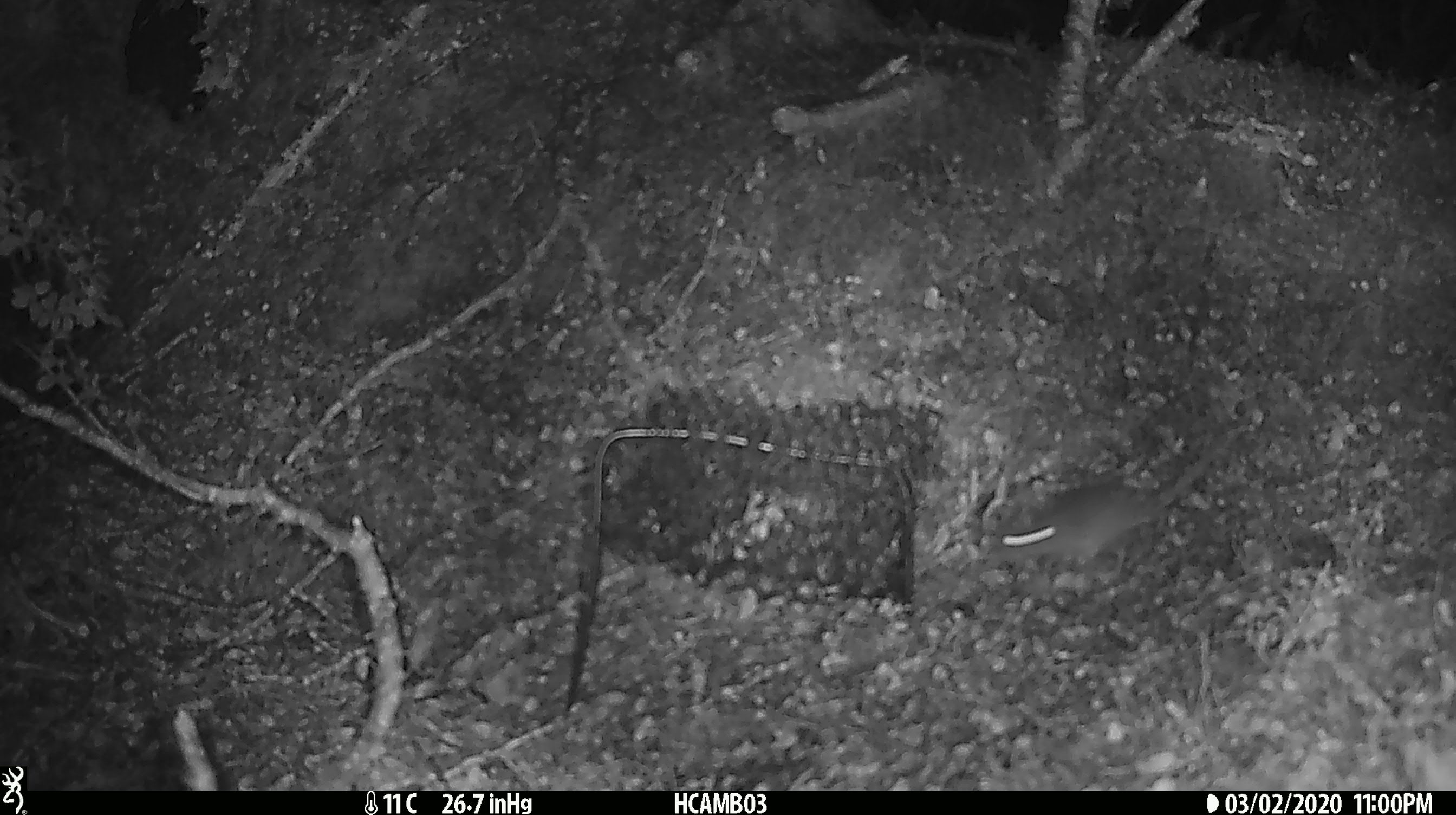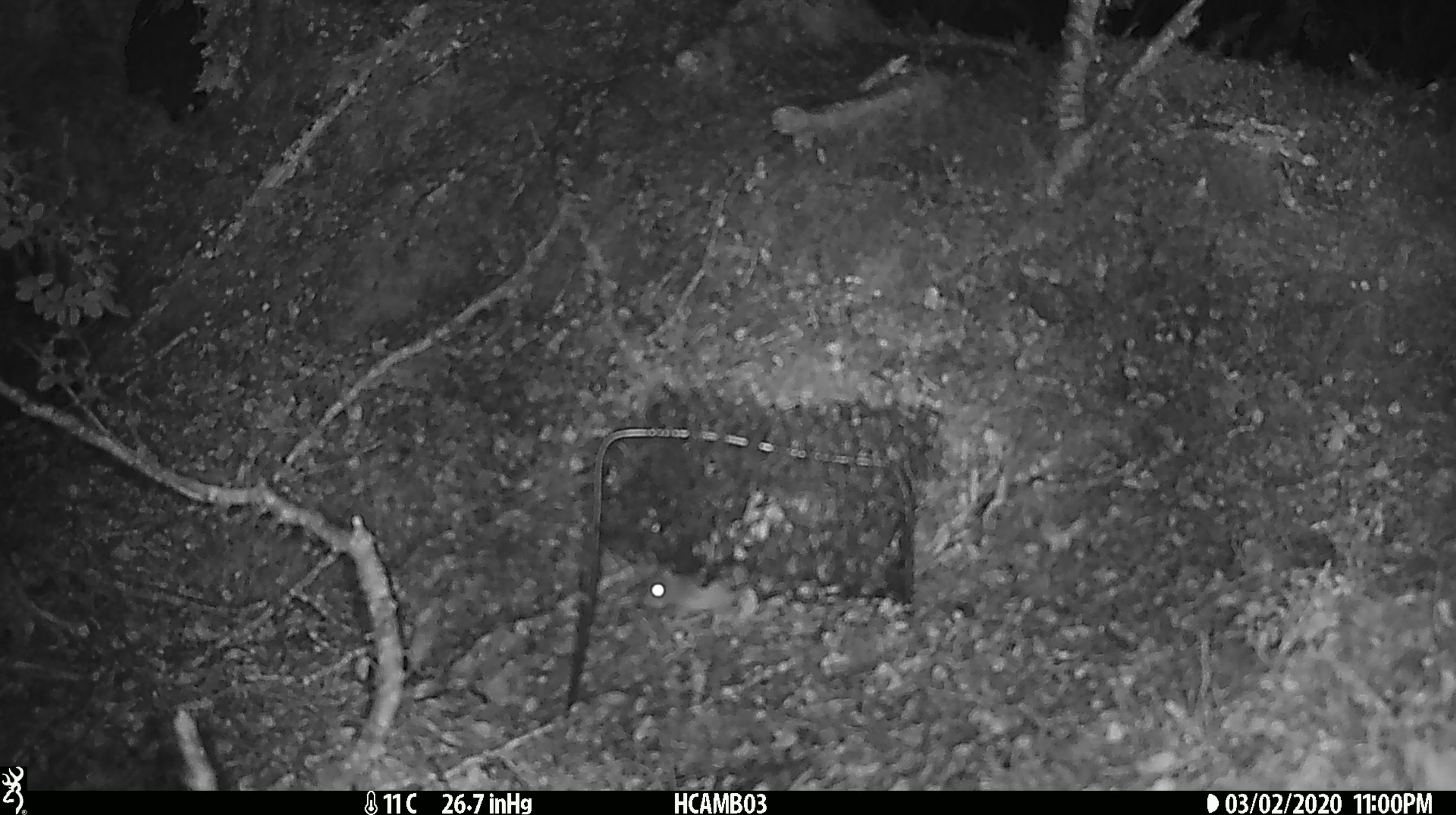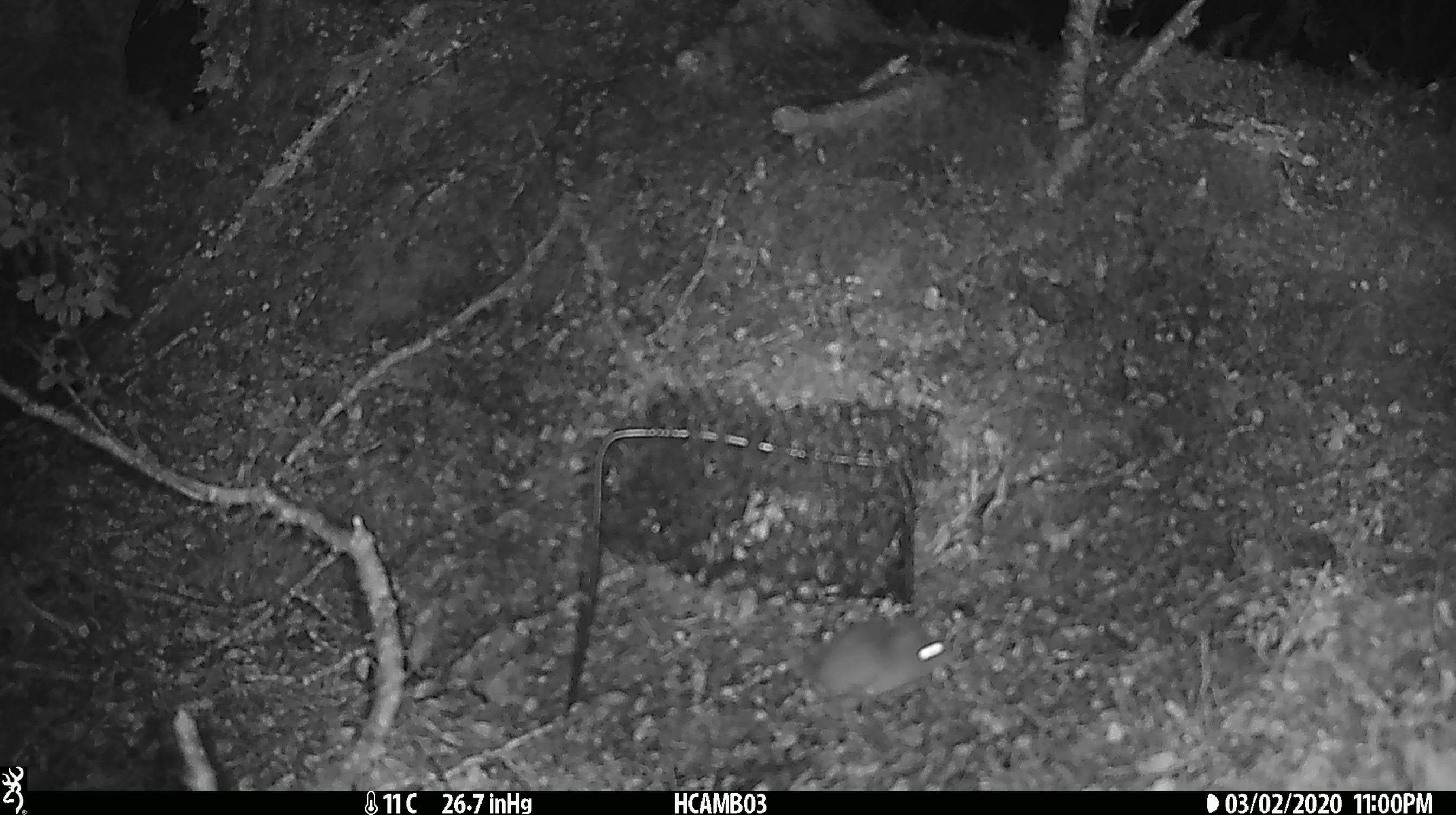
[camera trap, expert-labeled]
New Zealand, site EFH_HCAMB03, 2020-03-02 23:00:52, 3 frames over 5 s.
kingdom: Animalia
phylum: Chordata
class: Mammalia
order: Rodentia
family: Muridae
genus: Mus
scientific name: Mus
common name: mouse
Mouse (Mus).